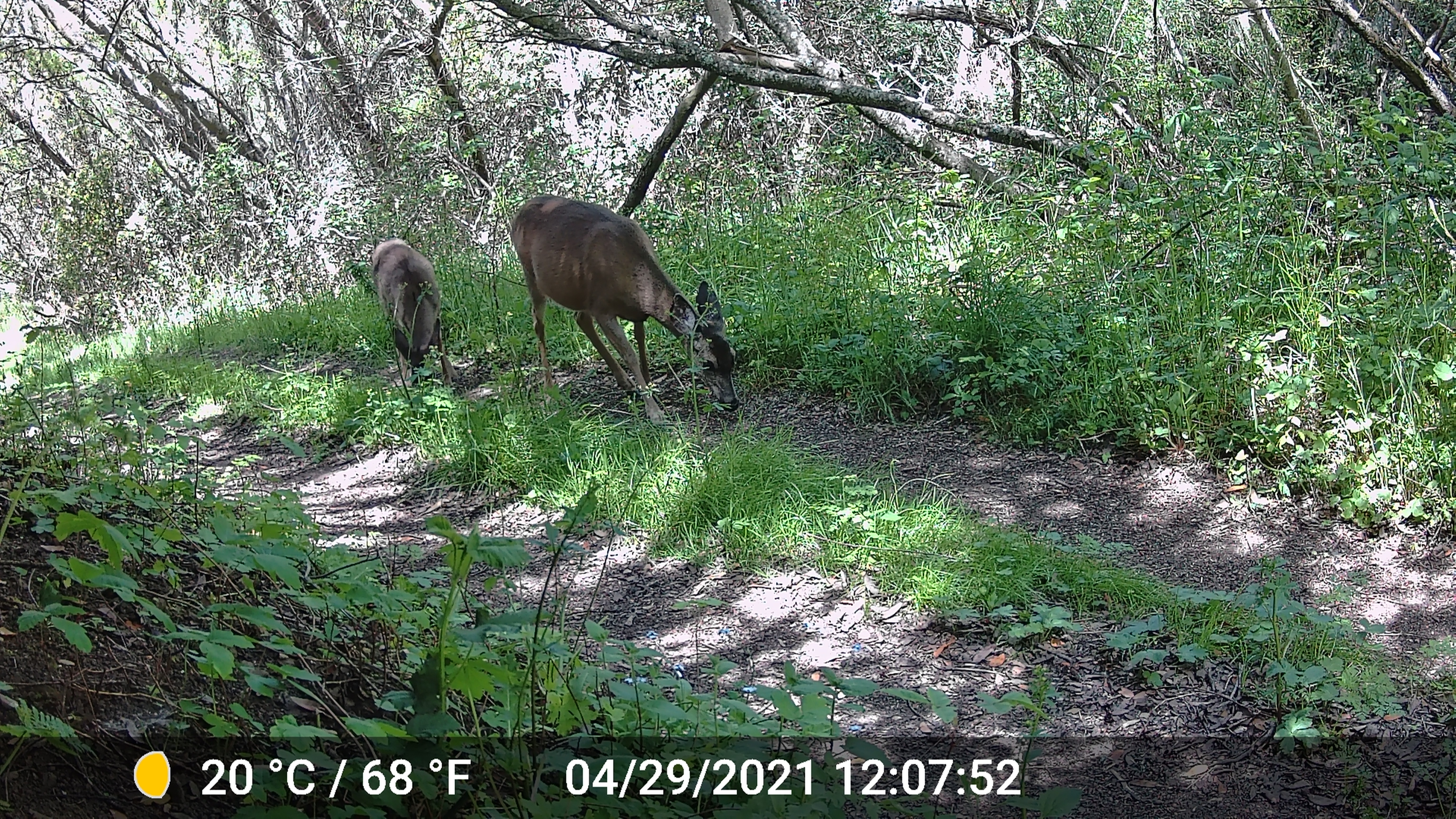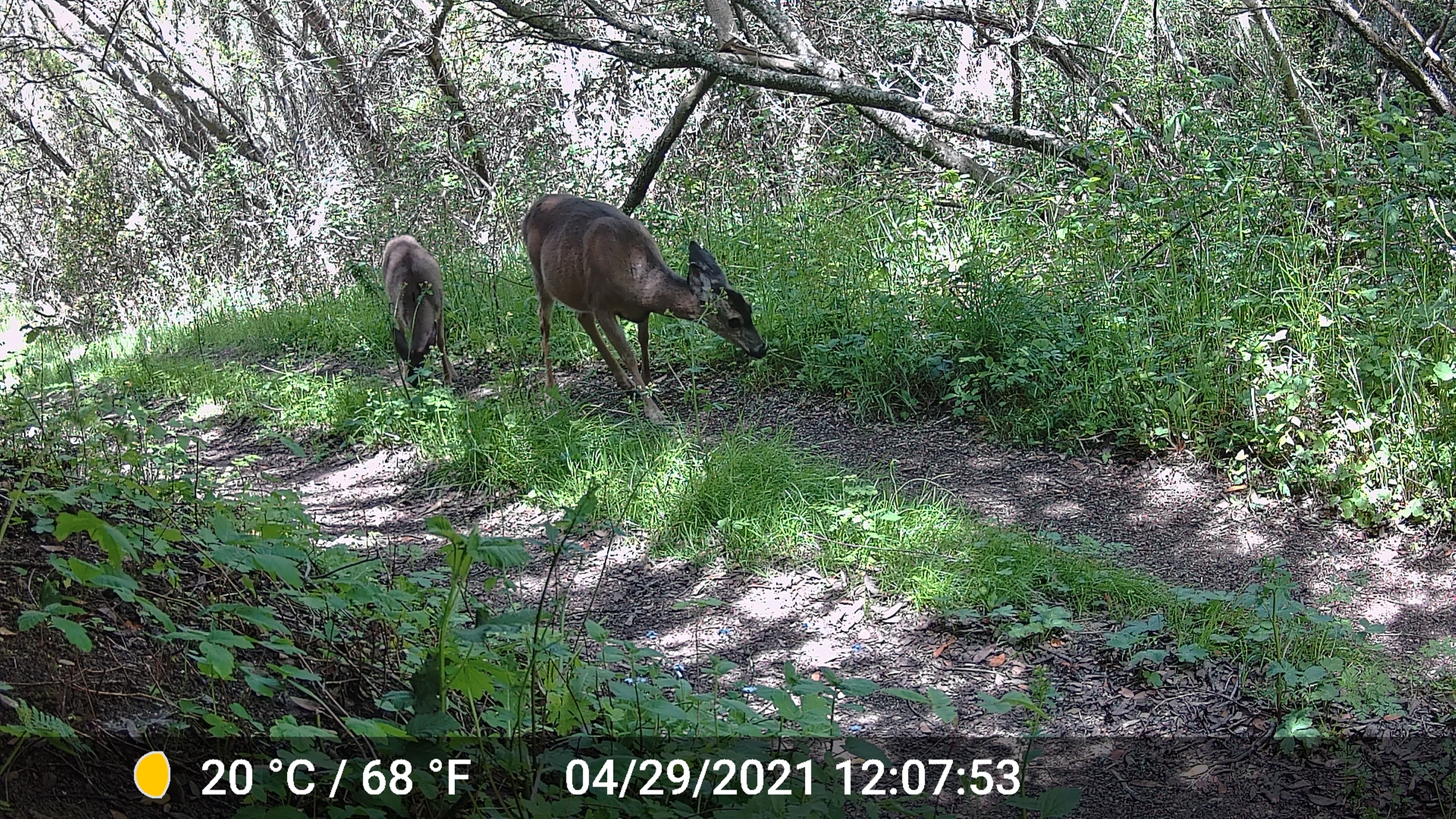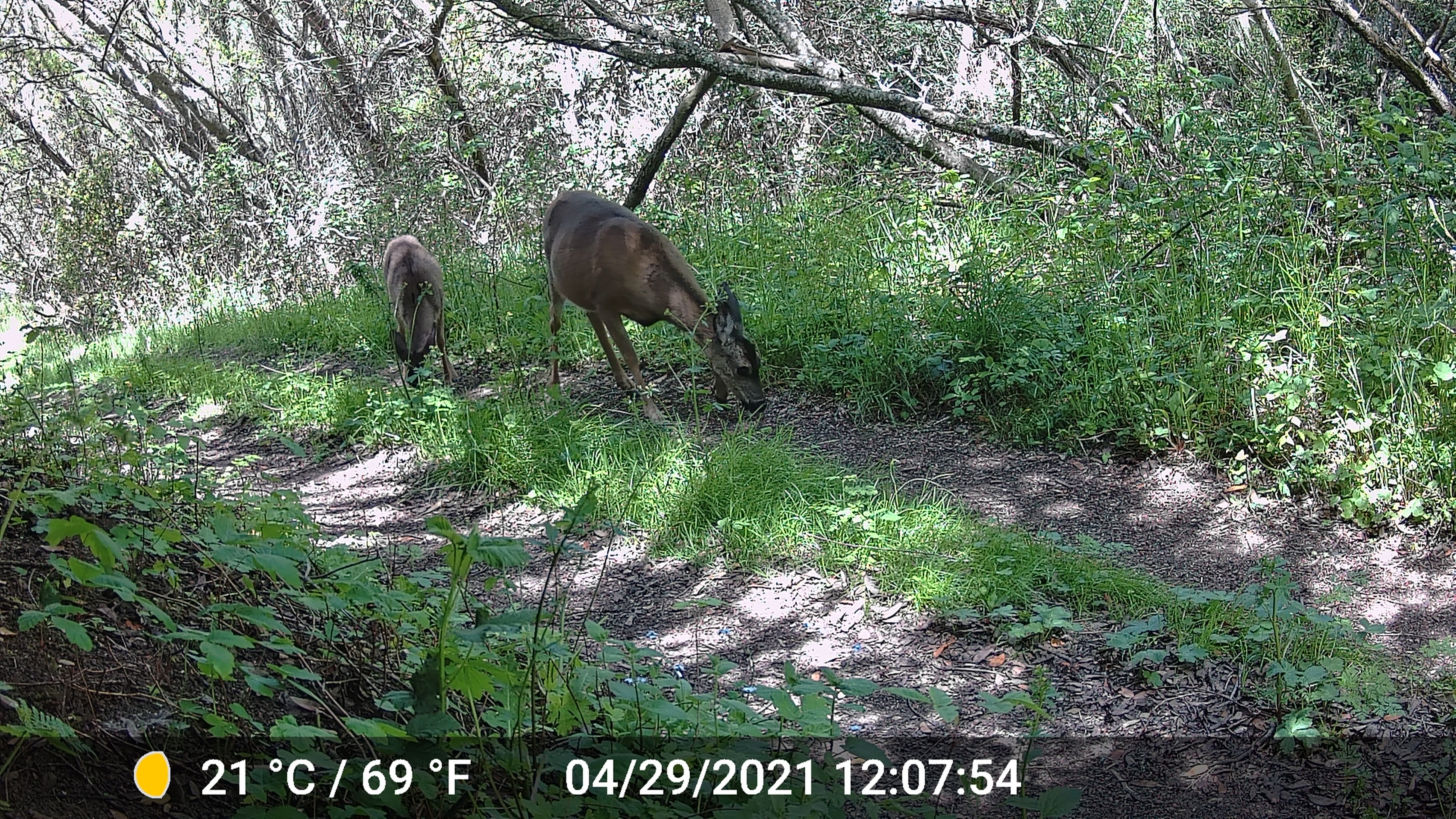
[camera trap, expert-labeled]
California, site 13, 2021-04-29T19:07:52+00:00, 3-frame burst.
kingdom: Animalia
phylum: Chordata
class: Mammalia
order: Artiodactyla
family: Cervidae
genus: Odocoileus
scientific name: Odocoileus hemionus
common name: mule deer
Mule deer (Odocoileus hemionus).